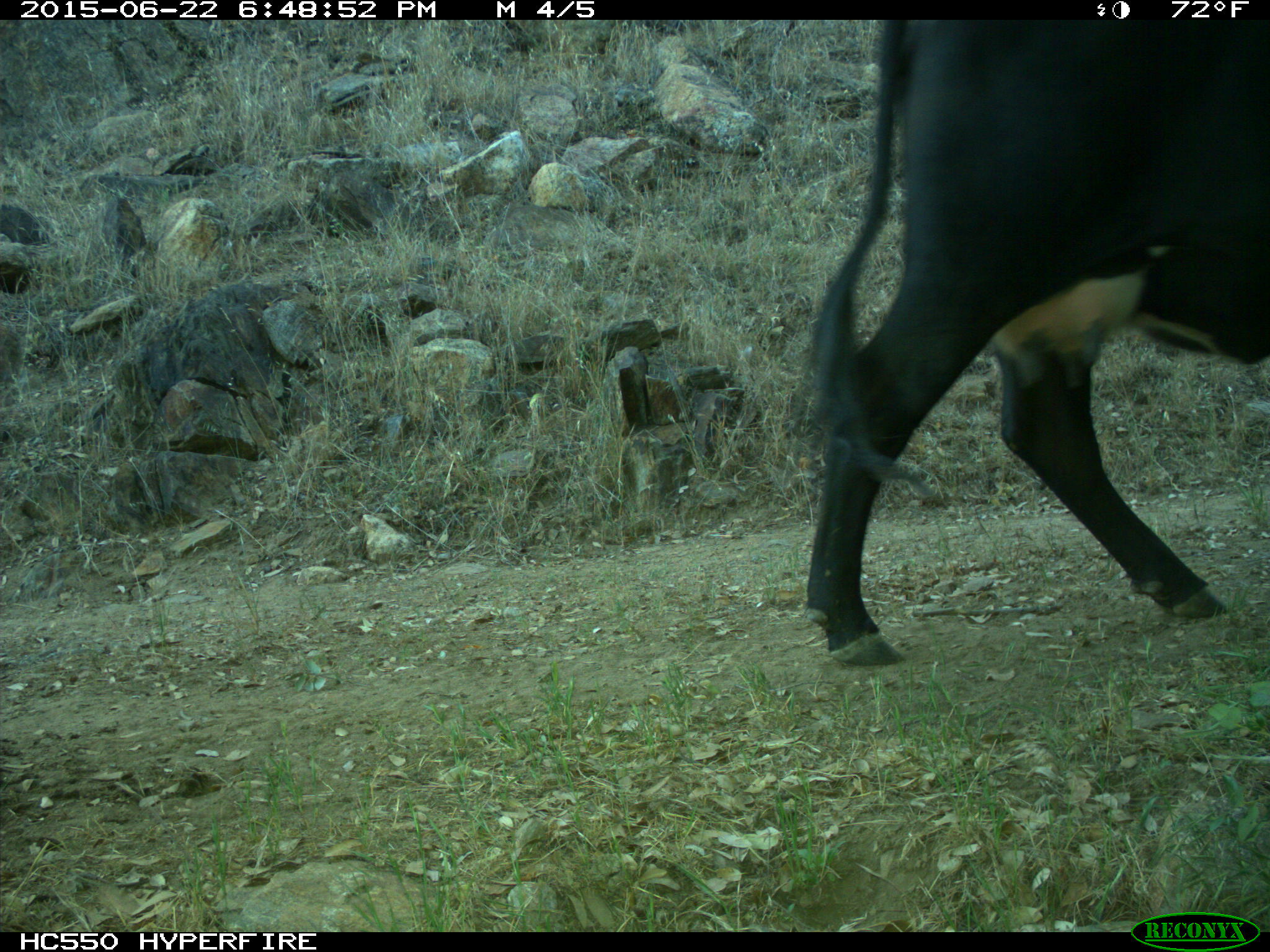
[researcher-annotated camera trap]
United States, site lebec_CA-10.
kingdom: Animalia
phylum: Chordata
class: Mammalia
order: Artiodactyla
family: Bovidae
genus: Bos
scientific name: Bos taurus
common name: domestic cow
Bos taurus (domestic cow).